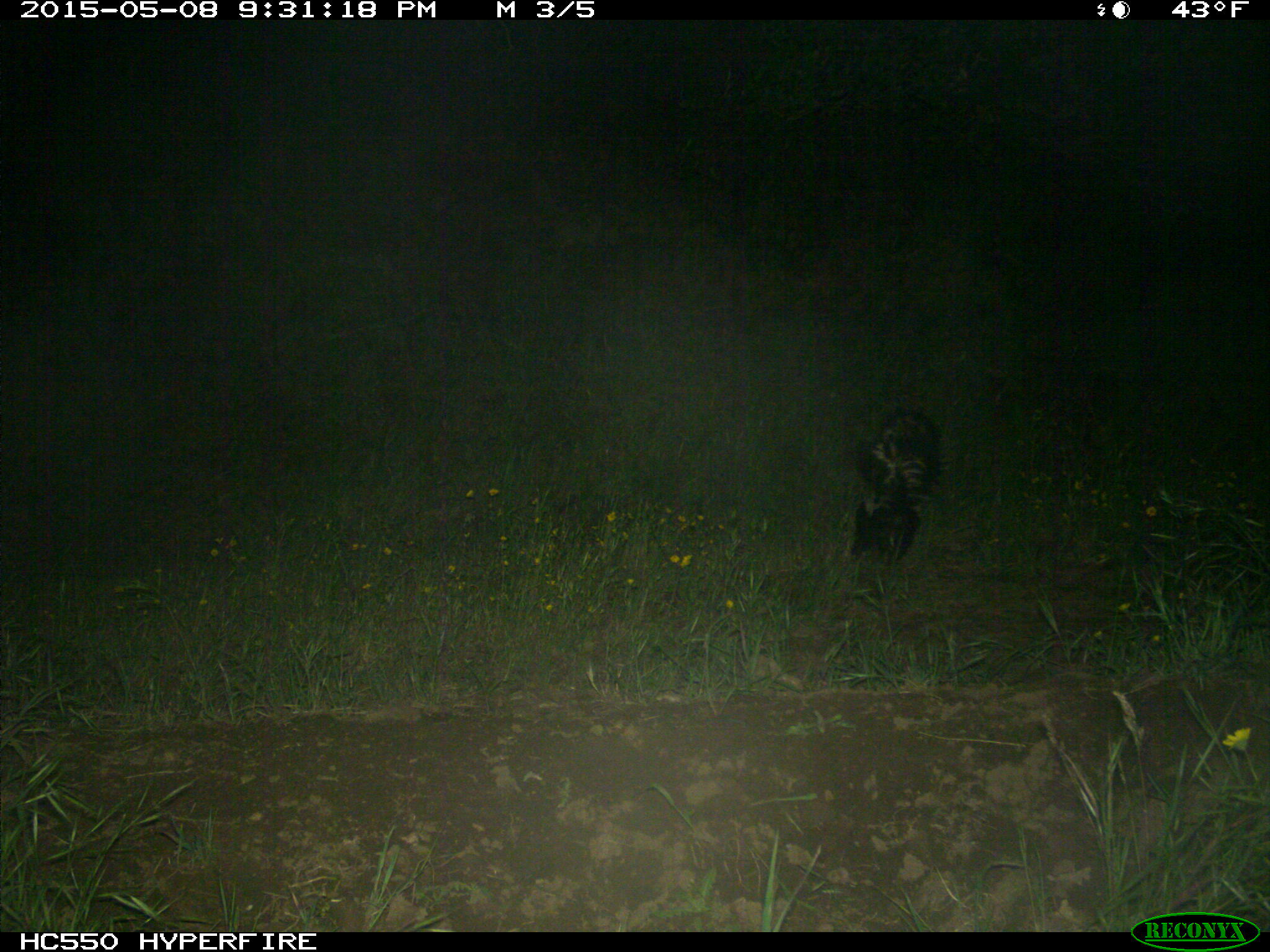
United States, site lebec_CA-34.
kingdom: Animalia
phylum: Chordata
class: Mammalia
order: Carnivora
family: Mephitidae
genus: Mephitis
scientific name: Mephitis mephitis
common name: striped skunk